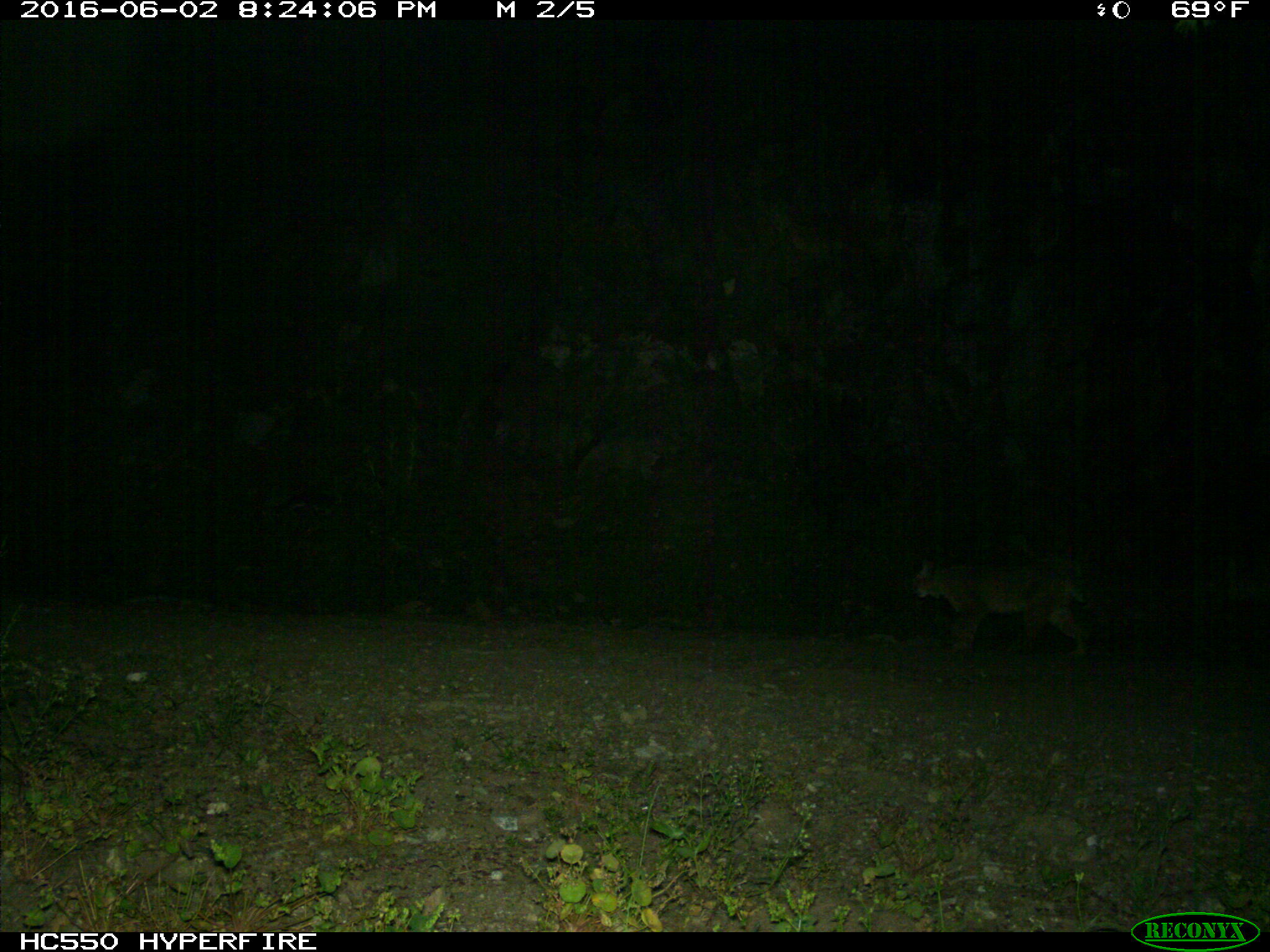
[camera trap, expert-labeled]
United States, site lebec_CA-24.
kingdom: Animalia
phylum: Chordata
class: Mammalia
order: Carnivora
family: Felidae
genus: Lynx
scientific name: Lynx rufus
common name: bobcat